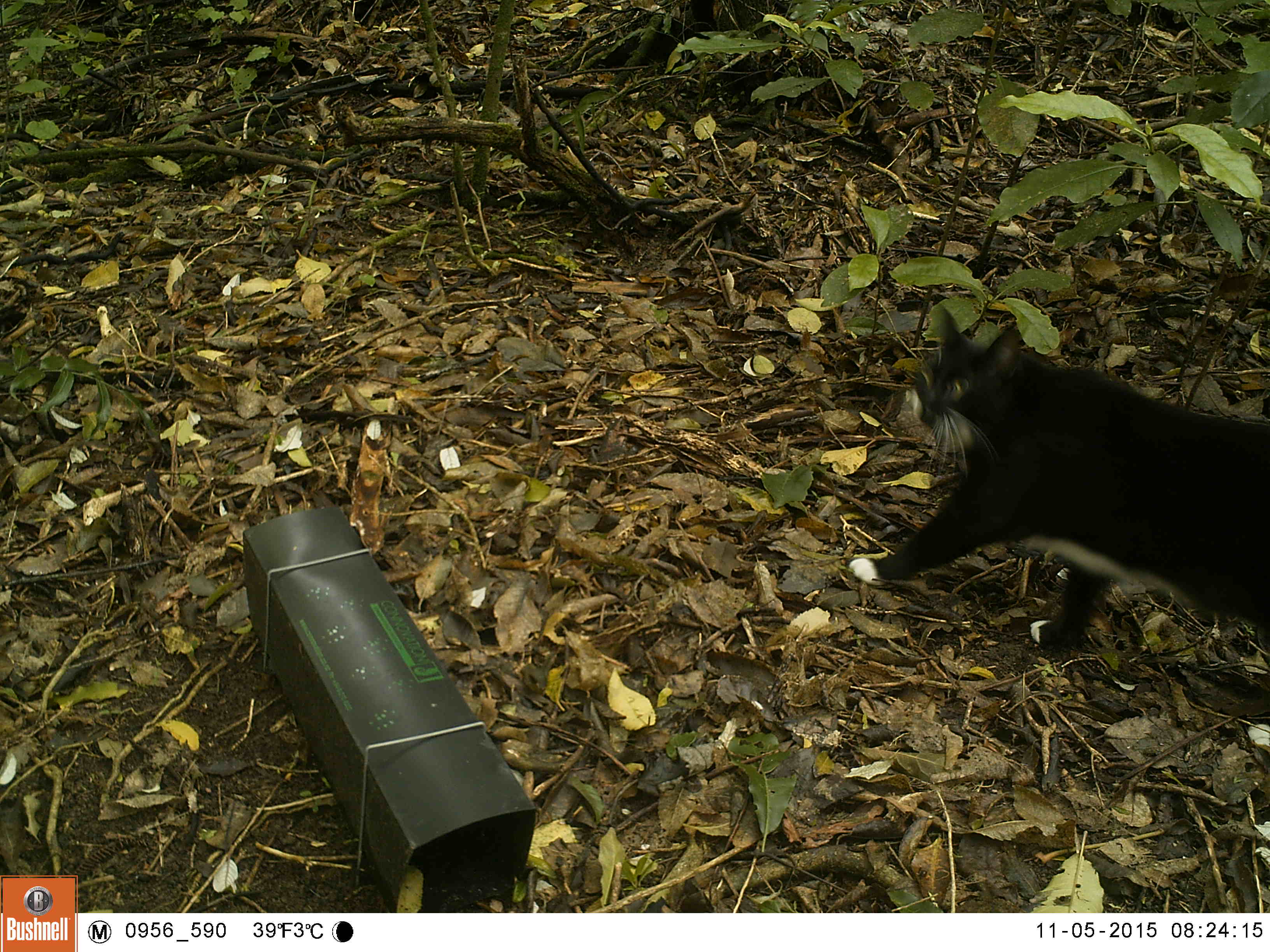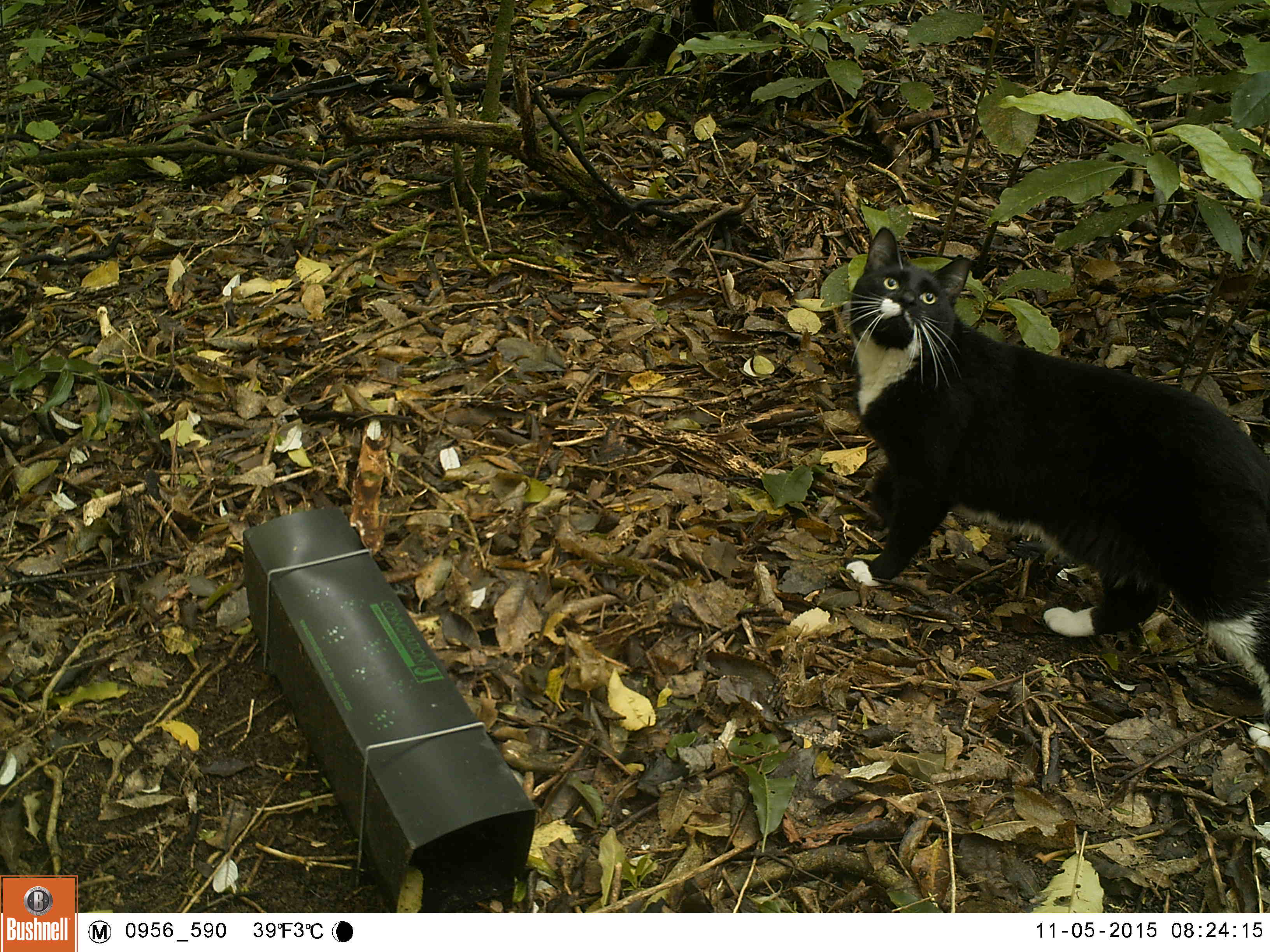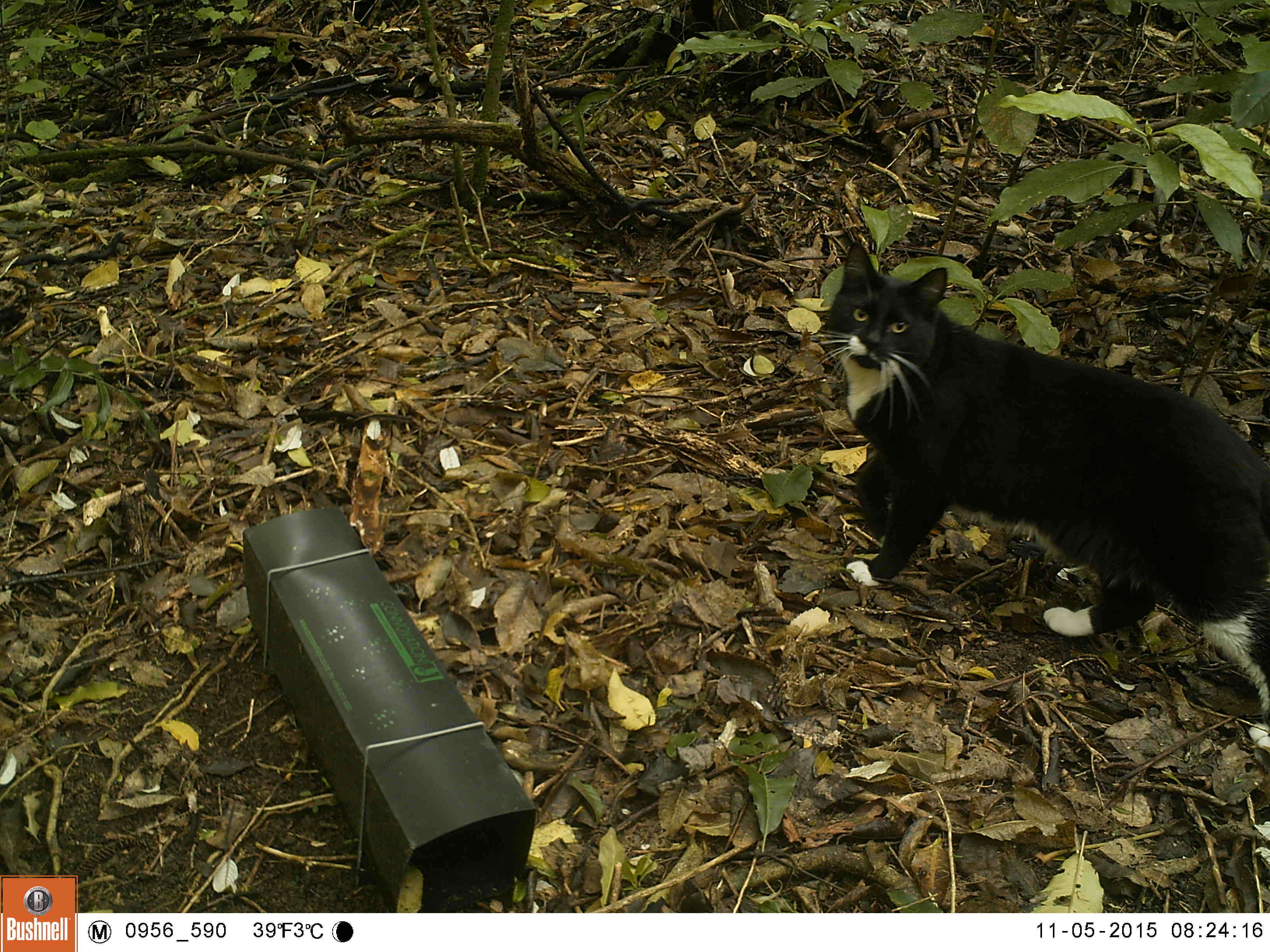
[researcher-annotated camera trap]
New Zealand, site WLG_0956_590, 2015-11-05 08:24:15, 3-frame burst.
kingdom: Animalia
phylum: Chordata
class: Mammalia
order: Carnivora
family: Felidae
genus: Felis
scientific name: Felis catus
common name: domestic cat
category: cat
Cat (domestic cat) (Felis catus).